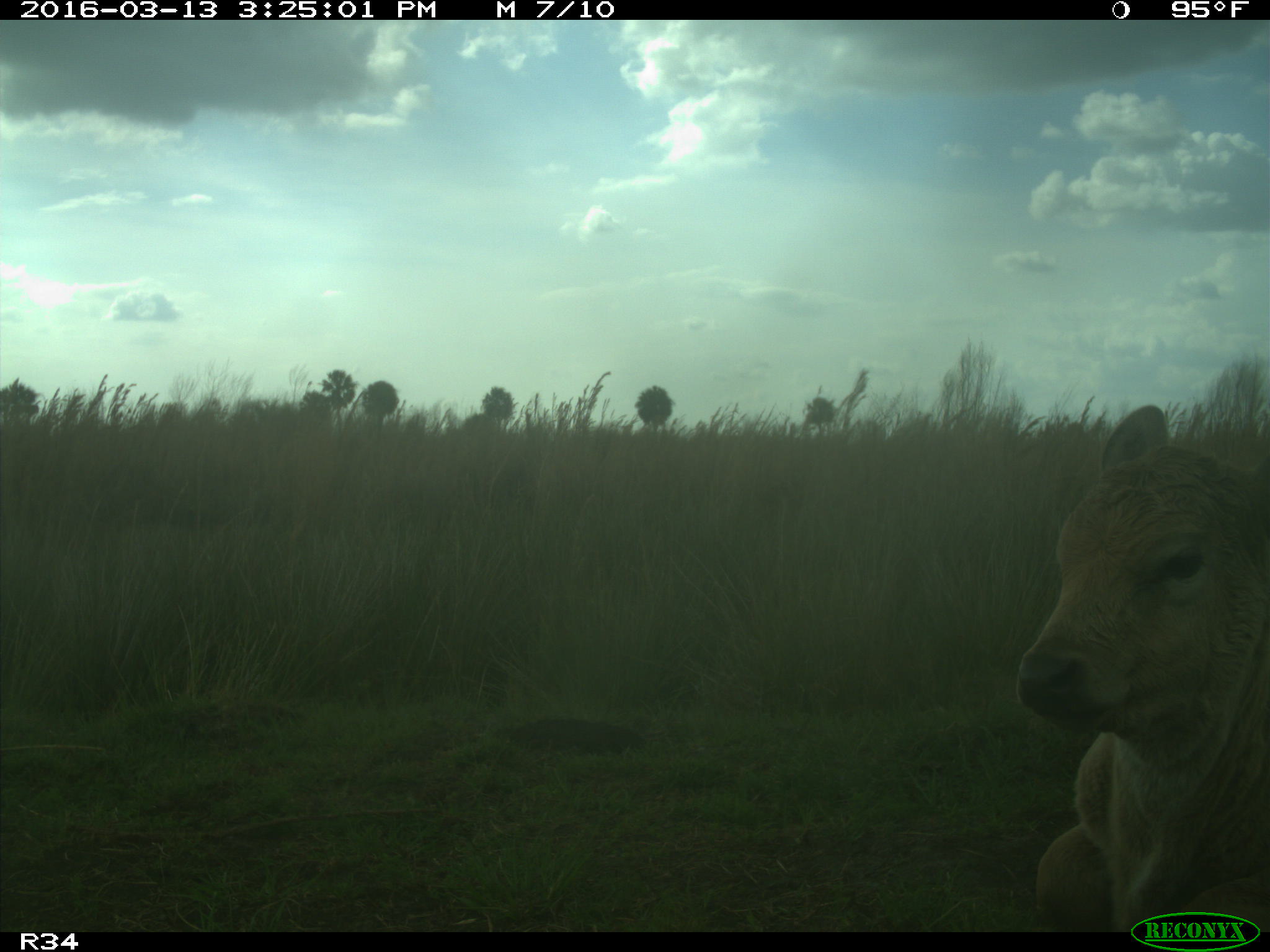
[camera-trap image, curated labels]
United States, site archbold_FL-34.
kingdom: Animalia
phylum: Chordata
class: Mammalia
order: Artiodactyla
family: Bovidae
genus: Bos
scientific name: Bos taurus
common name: domestic cow